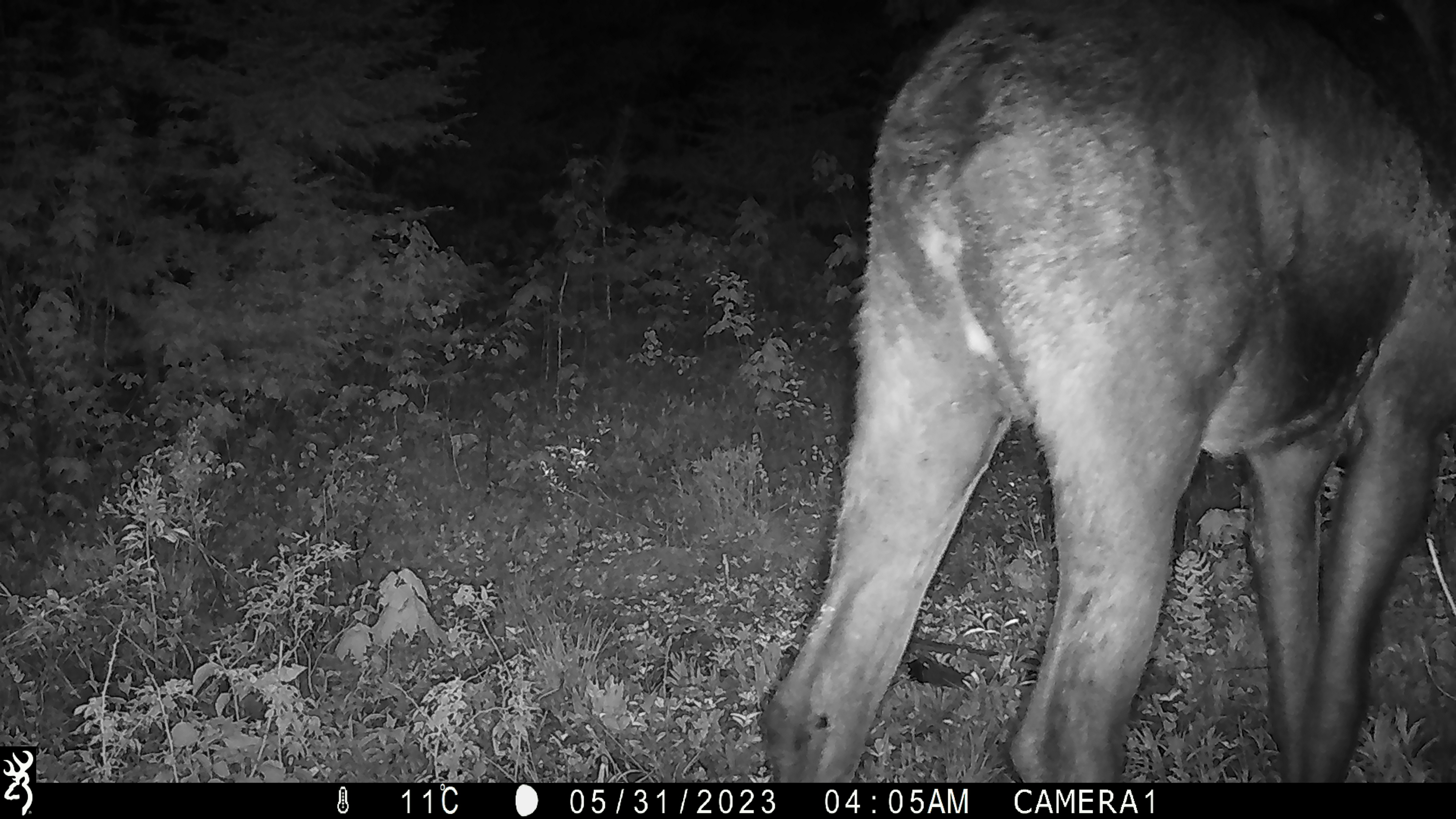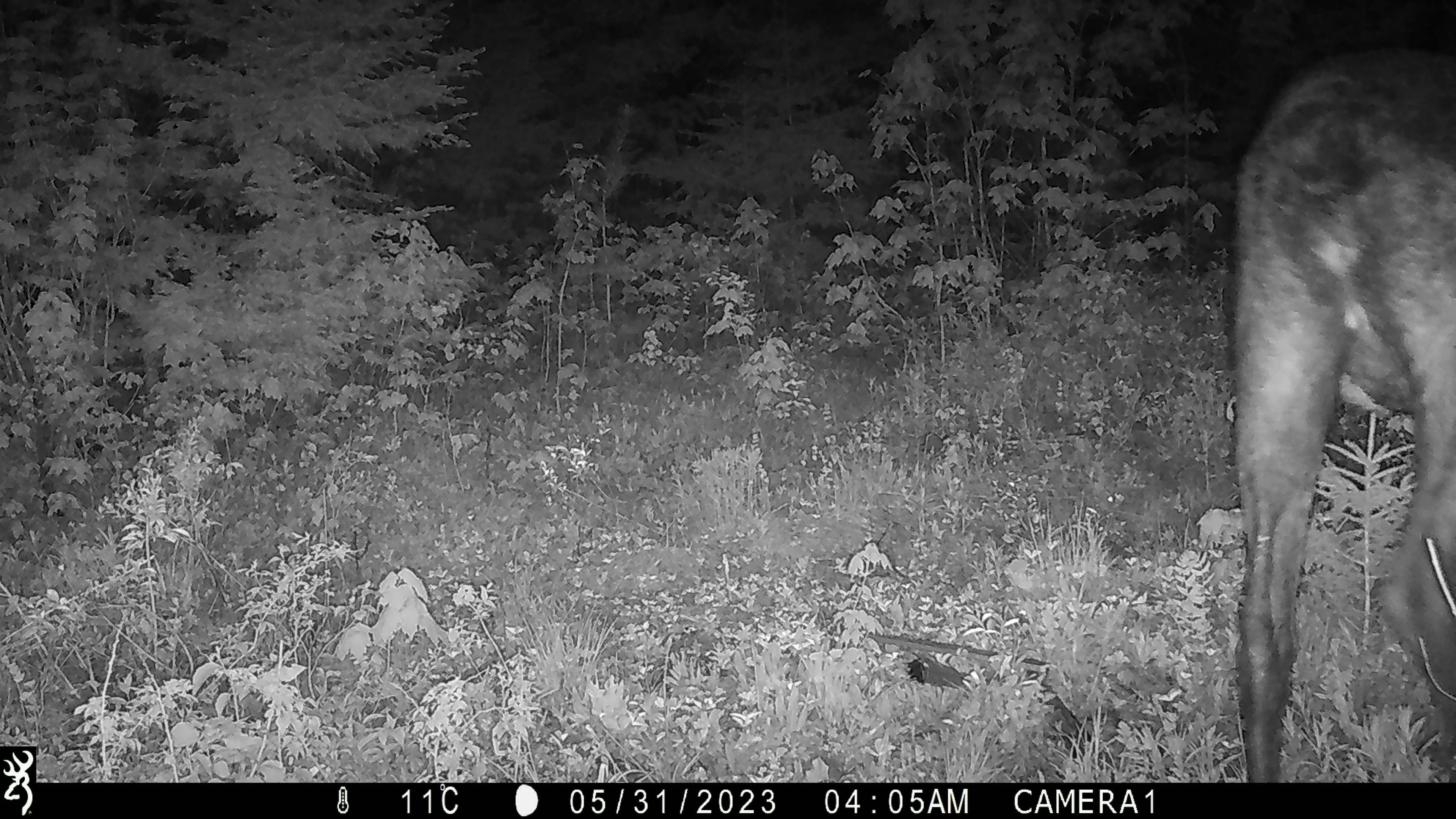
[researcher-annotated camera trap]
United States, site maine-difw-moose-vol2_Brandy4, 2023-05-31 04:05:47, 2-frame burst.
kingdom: Animalia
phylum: Chordata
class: Mammalia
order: Artiodactyla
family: Cervidae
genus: Alces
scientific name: Alces alces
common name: moose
Moose (Alces alces).